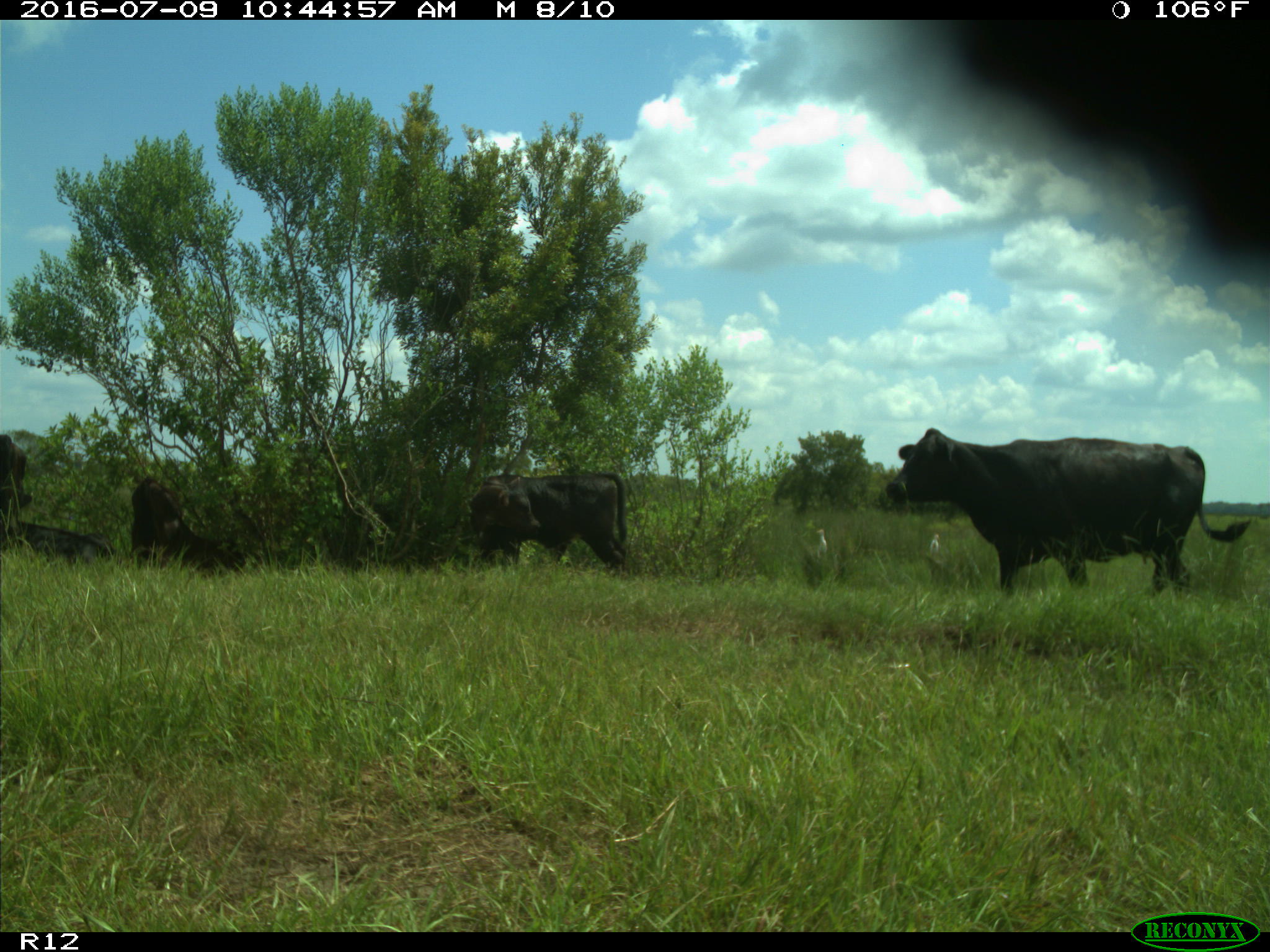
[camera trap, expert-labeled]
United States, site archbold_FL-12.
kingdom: Animalia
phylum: Chordata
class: Mammalia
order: Artiodactyla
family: Bovidae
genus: Bos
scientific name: Bos taurus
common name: domestic cow